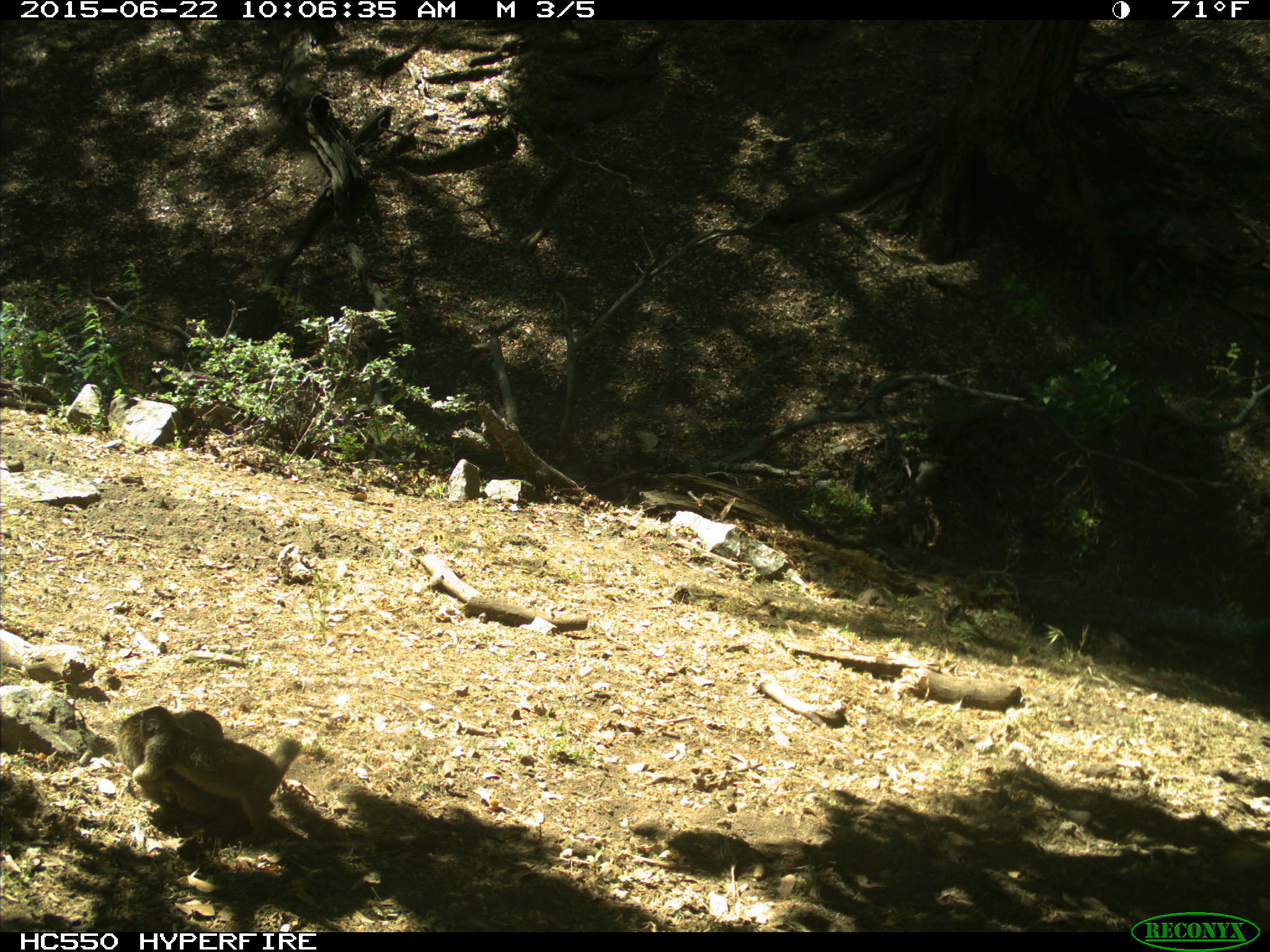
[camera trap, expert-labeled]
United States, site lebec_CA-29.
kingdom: Animalia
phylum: Chordata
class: Mammalia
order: Rodentia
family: Sciuridae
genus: Otospermophilus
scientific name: Otospermophilus beecheyi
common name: california ground squirrel